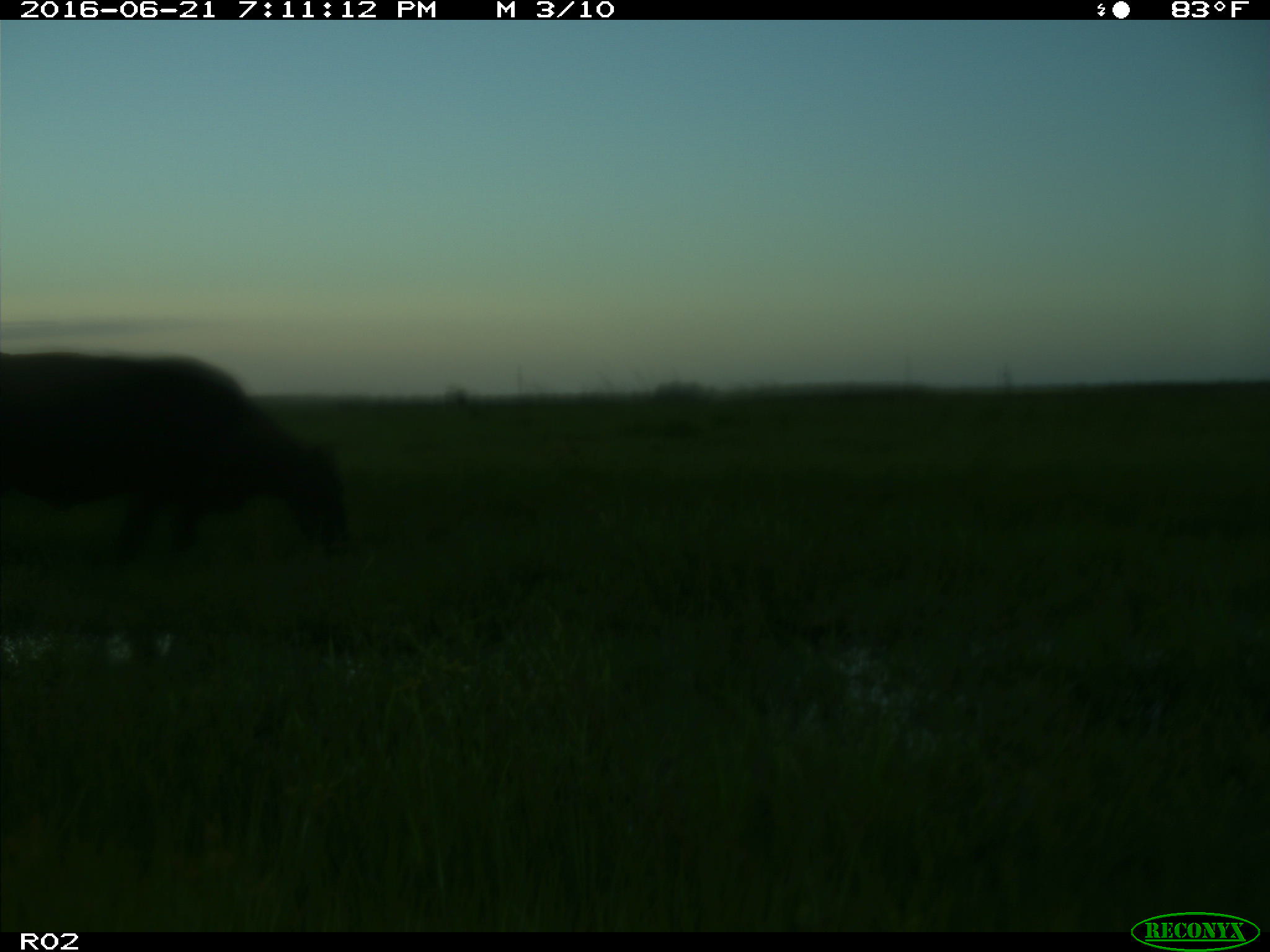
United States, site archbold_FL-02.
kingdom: Animalia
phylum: Chordata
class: Mammalia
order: Artiodactyla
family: Bovidae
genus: Bos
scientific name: Bos taurus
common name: domestic cow